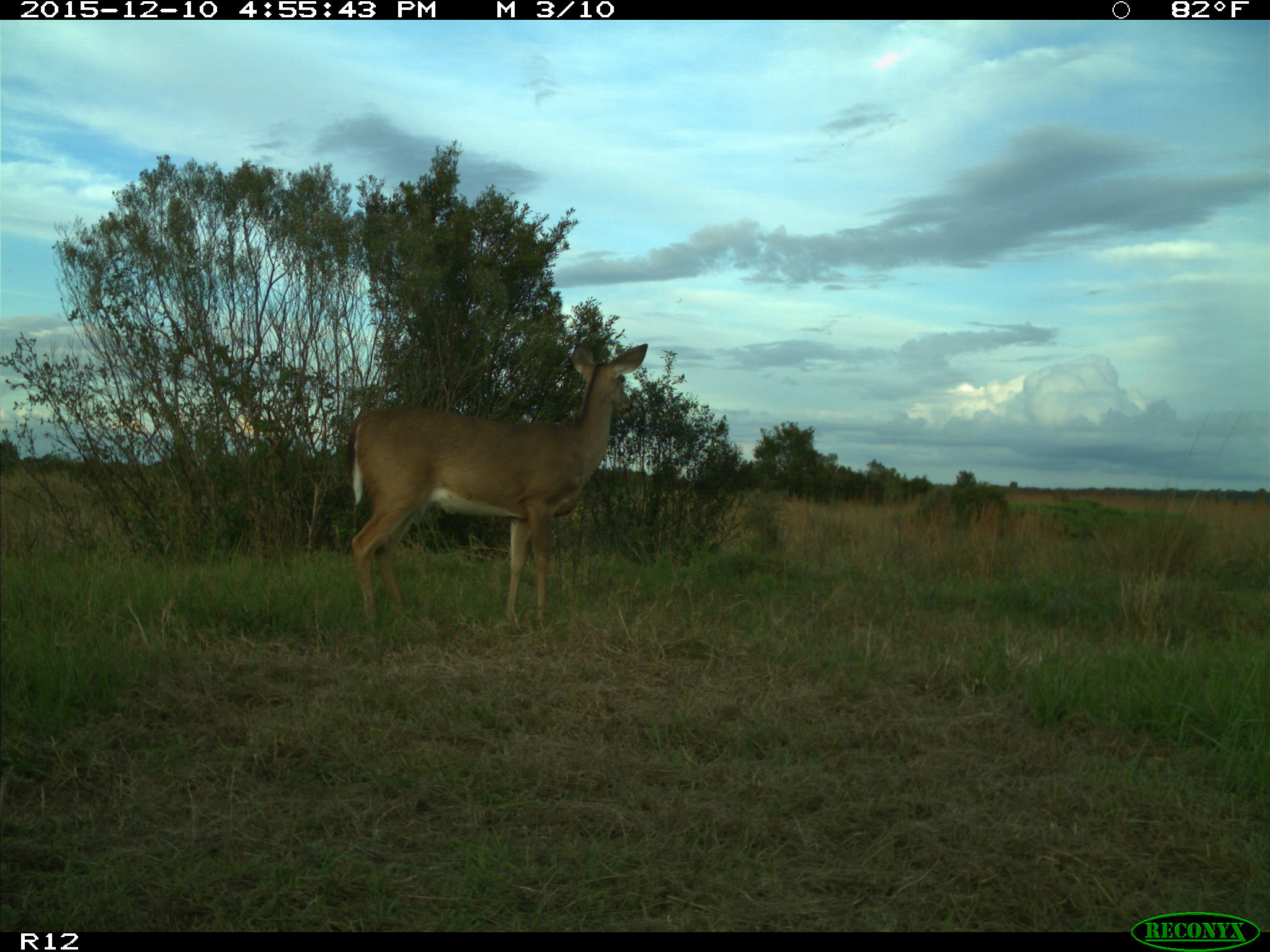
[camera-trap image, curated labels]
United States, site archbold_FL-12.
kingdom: Animalia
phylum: Chordata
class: Mammalia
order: Artiodactyla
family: Cervidae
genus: Odocoileus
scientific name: Odocoileus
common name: deer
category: unidentified deer